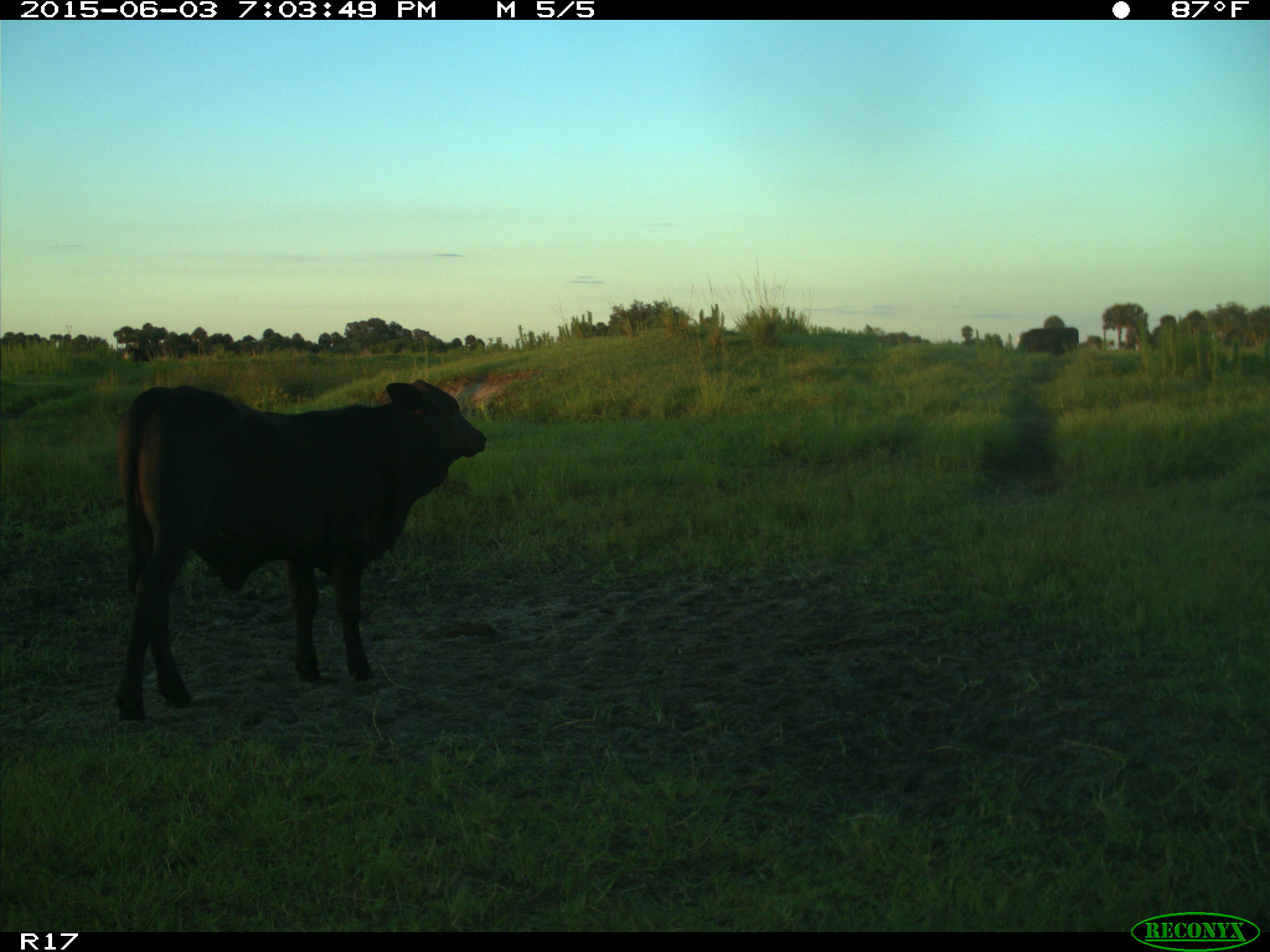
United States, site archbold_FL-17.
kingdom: Animalia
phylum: Chordata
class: Mammalia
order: Artiodactyla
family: Bovidae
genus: Bos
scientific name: Bos taurus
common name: domestic cow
Bos taurus (domestic cow).